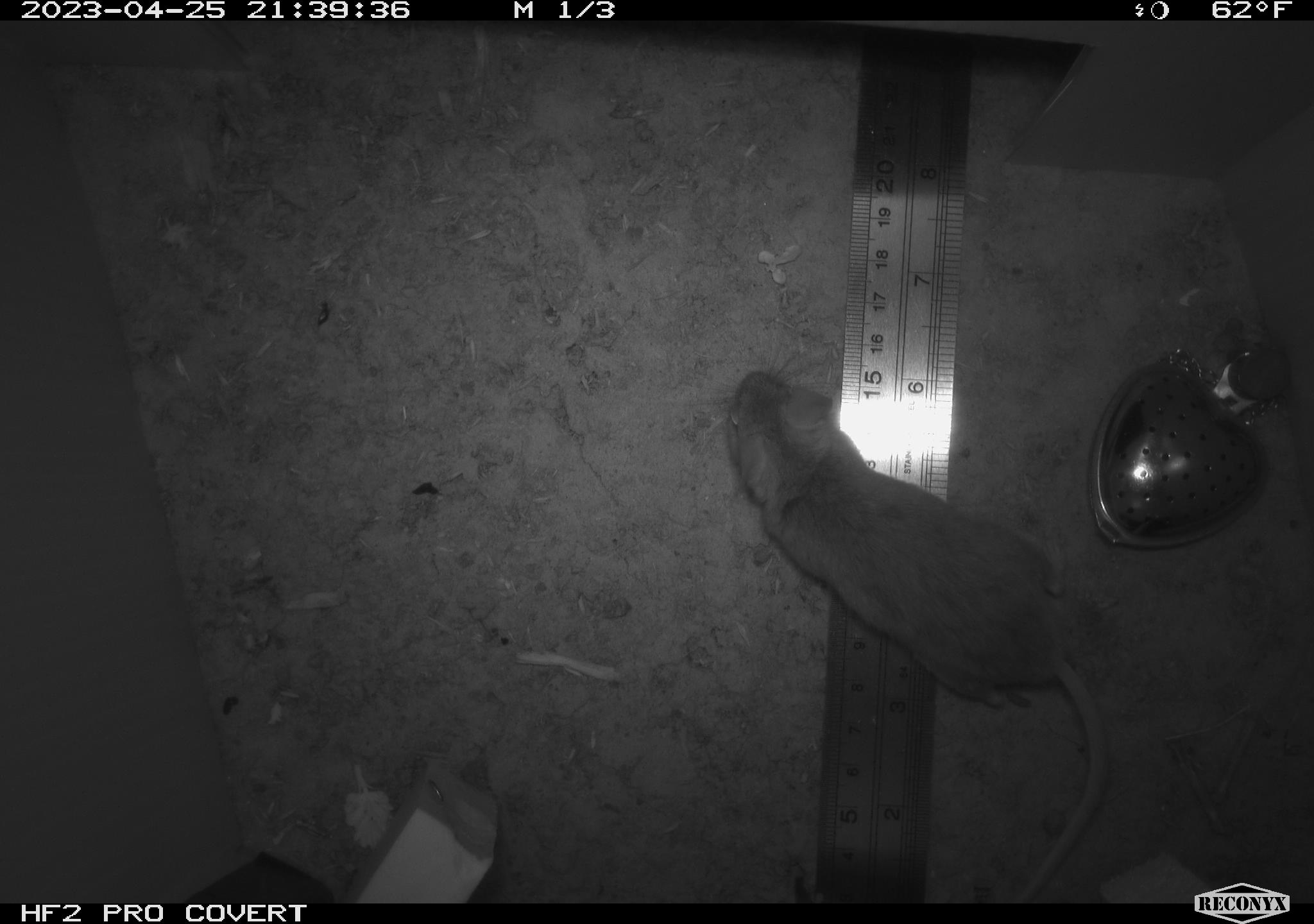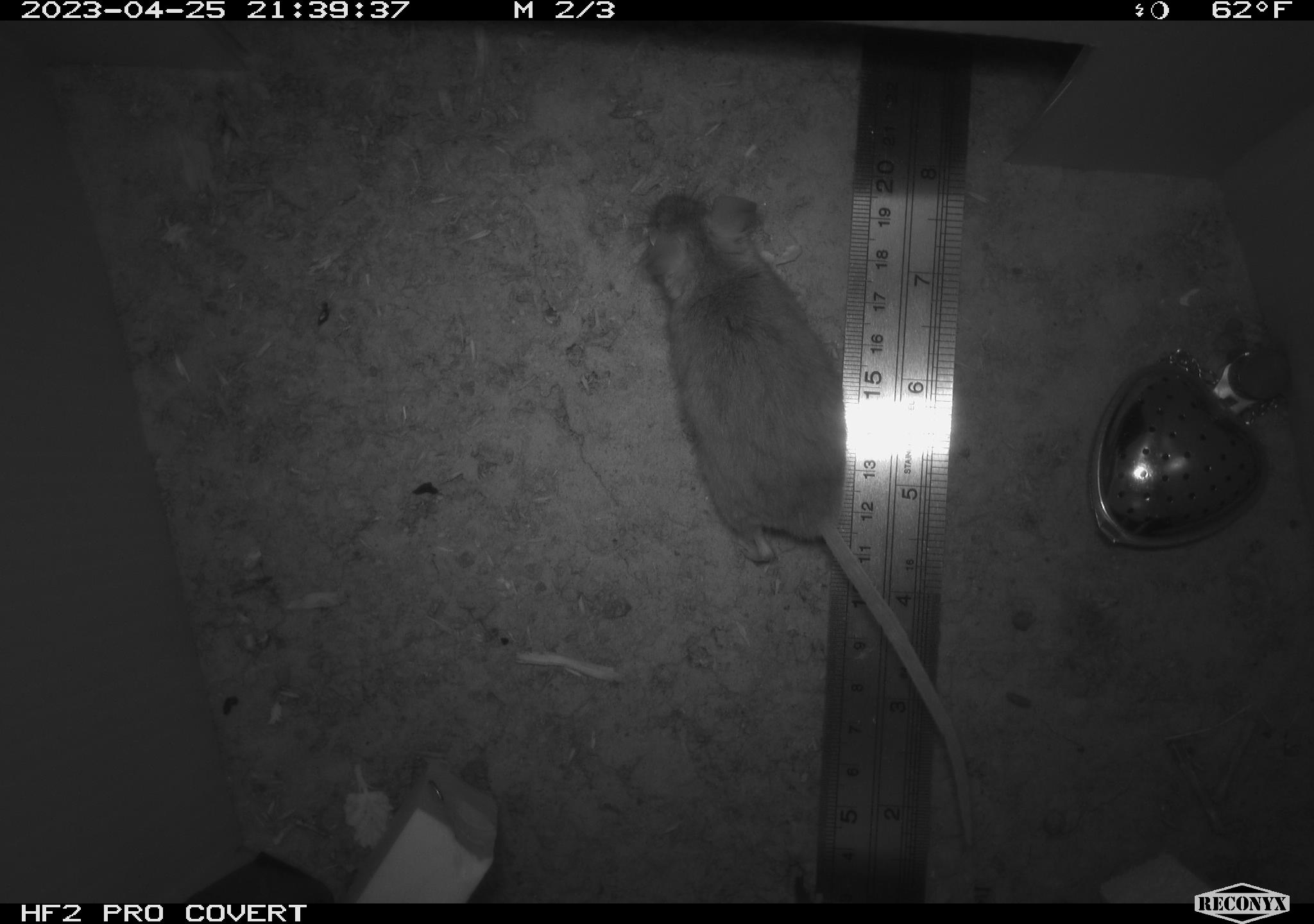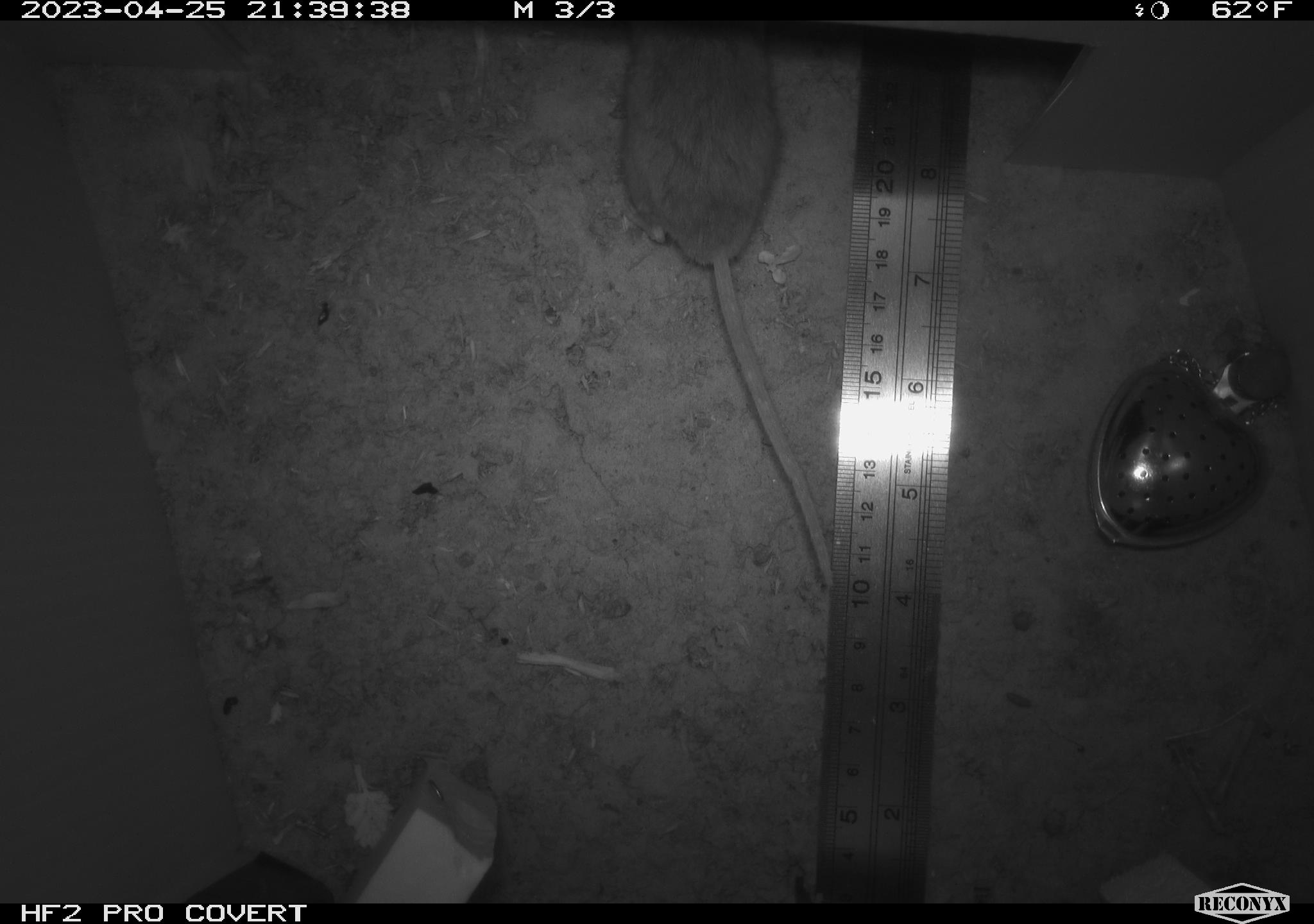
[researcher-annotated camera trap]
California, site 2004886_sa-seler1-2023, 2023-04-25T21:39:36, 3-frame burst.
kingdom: Animalia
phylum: Chordata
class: Mammalia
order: Rodentia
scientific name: Rodentia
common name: mouse species